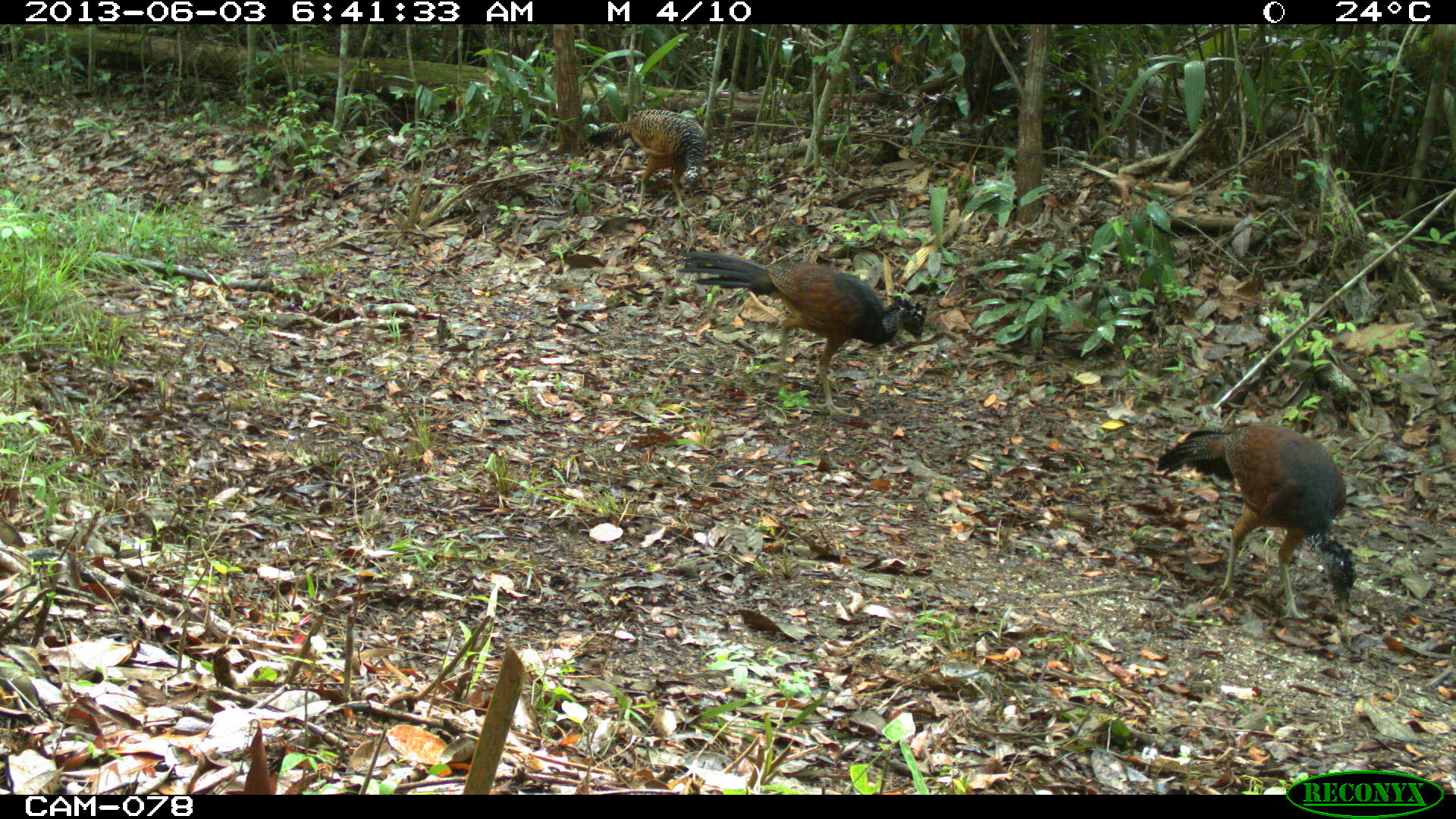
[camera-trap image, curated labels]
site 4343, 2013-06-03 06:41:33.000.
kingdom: Animalia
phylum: Chordata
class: Aves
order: Galliformes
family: Cracidae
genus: Crax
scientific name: Crax rubra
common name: great curassow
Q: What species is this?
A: Crax rubra (great curassow).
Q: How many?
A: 3.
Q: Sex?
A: Female.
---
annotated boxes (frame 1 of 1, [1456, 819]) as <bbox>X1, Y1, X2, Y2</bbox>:
crax rubra: <bbox>675, 245, 927, 418</bbox>; <bbox>1154, 418, 1358, 618</bbox>; <bbox>584, 107, 706, 216</bbox>